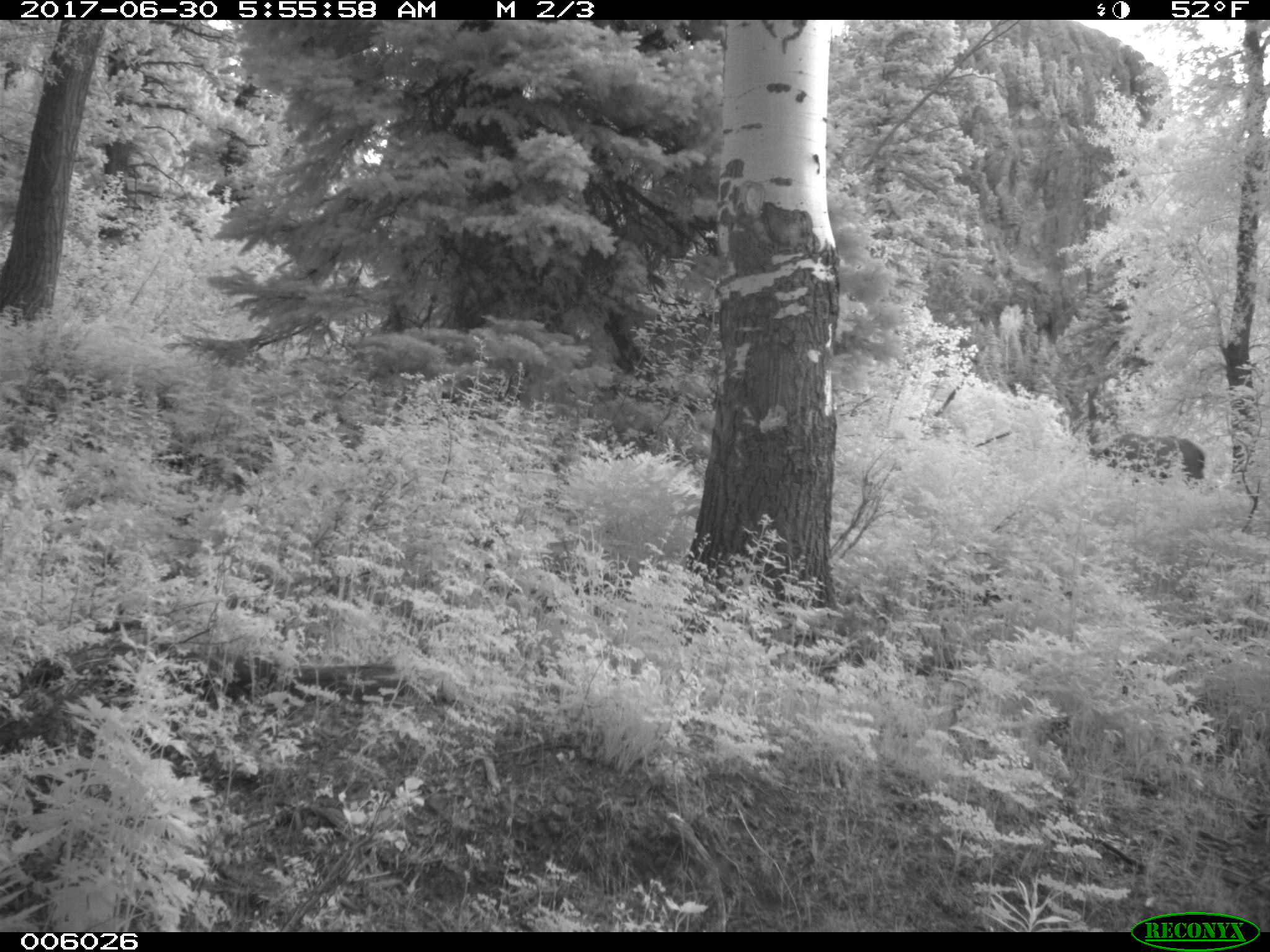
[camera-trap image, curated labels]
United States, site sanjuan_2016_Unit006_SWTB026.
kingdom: Animalia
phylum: Chordata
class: Mammalia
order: Artiodactyla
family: Cervidae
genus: Cervus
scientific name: Cervus elaphus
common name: red deer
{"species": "Cervus elaphus (red deer)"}